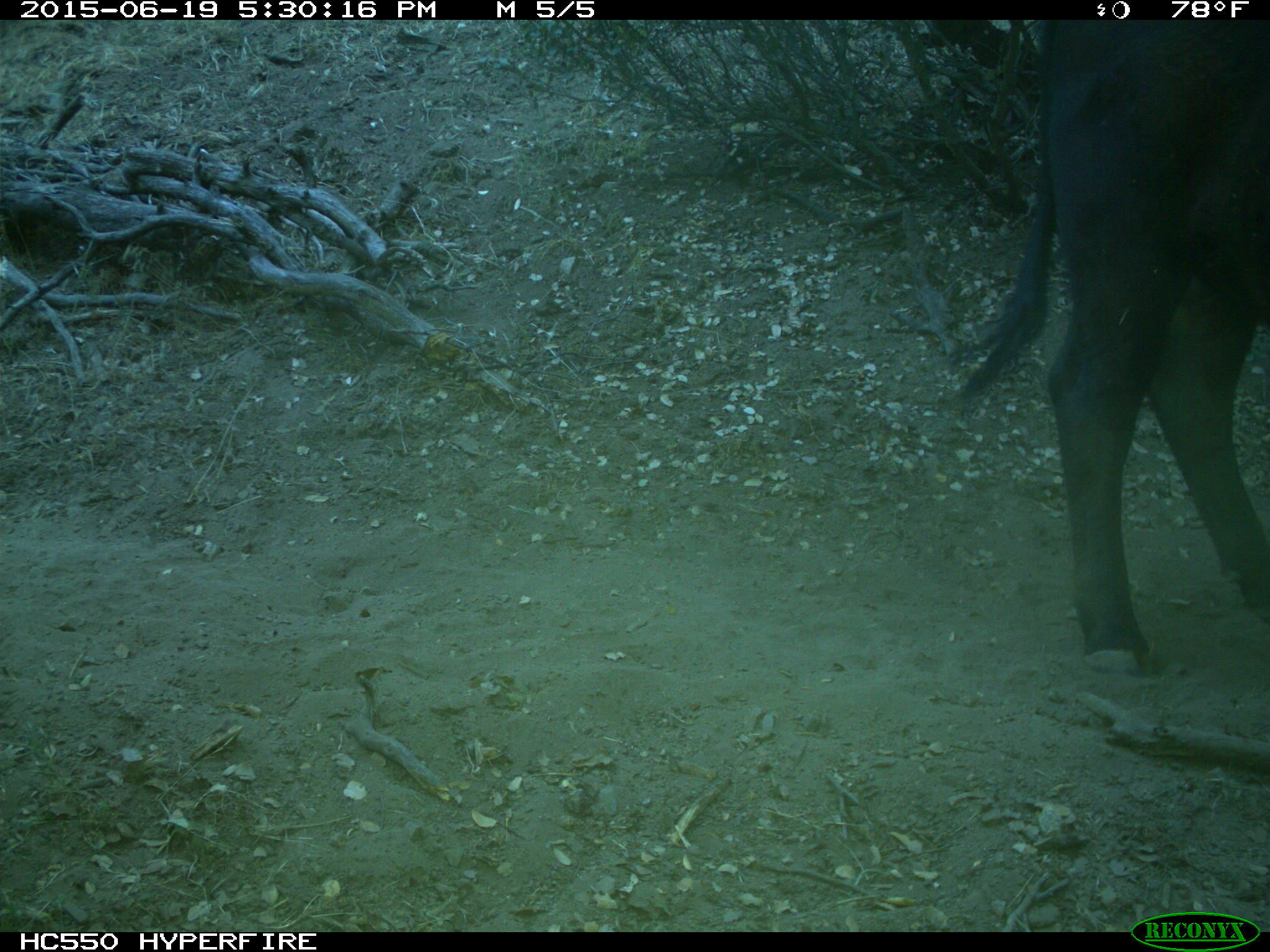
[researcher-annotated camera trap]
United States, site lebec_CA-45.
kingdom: Animalia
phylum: Chordata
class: Mammalia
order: Artiodactyla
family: Bovidae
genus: Bos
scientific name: Bos taurus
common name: domestic cow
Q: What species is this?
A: Bos taurus (domestic cow).